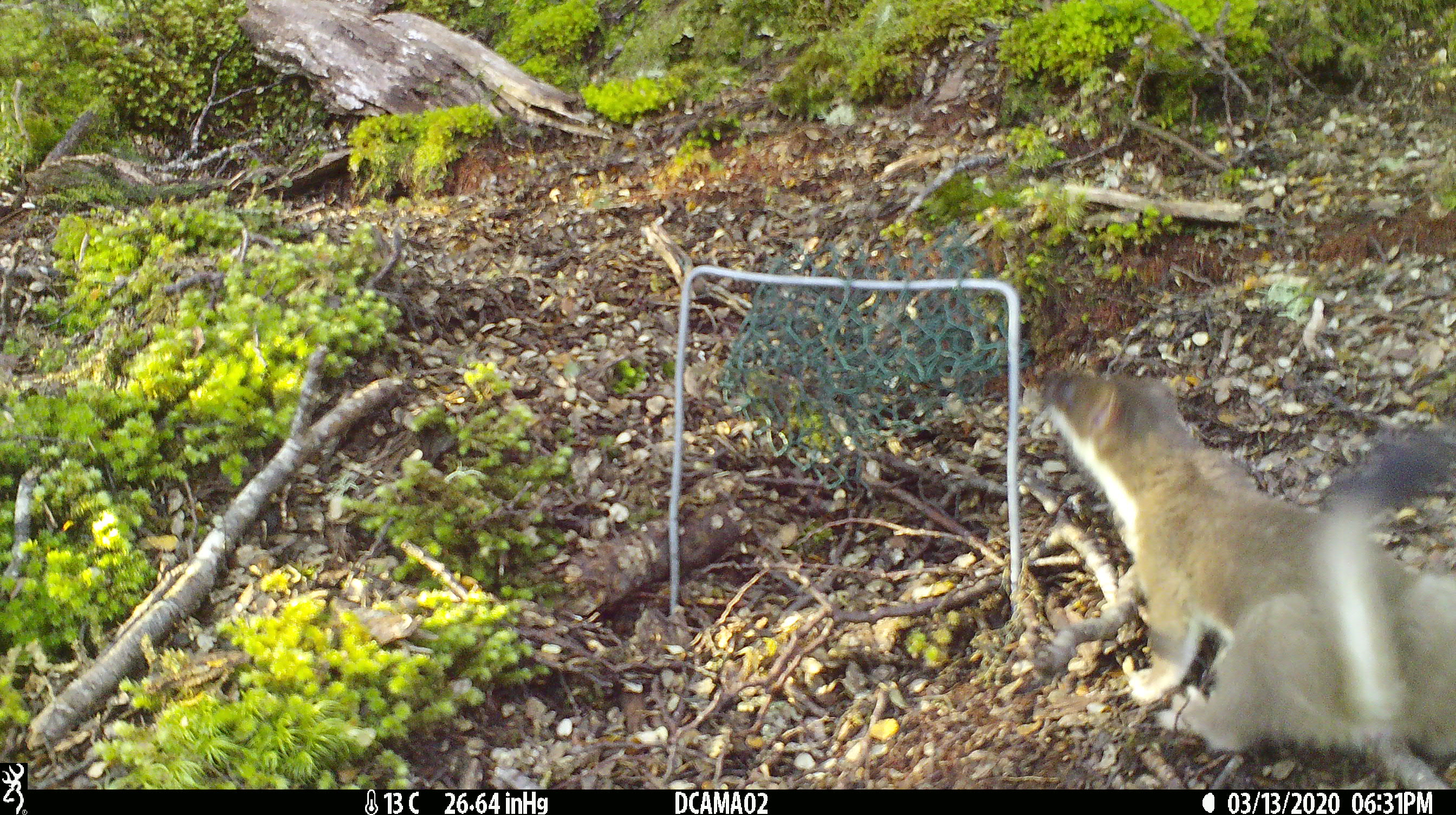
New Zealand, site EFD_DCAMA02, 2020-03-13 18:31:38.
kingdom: Animalia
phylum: Chordata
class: Mammalia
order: Carnivora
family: Mustelidae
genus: Mustela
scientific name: Mustela erminea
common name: stoat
Stoat (Mustela erminea).